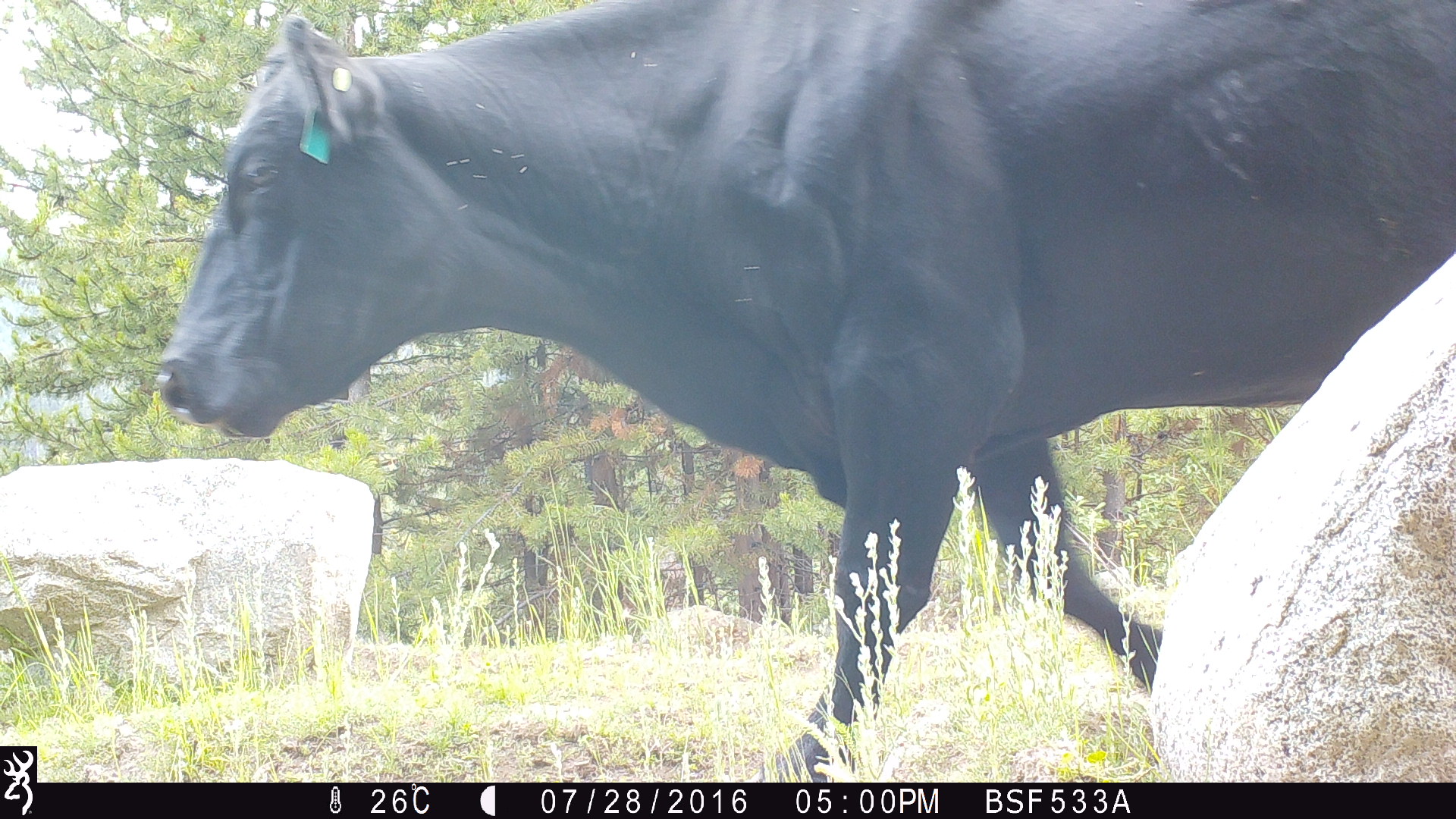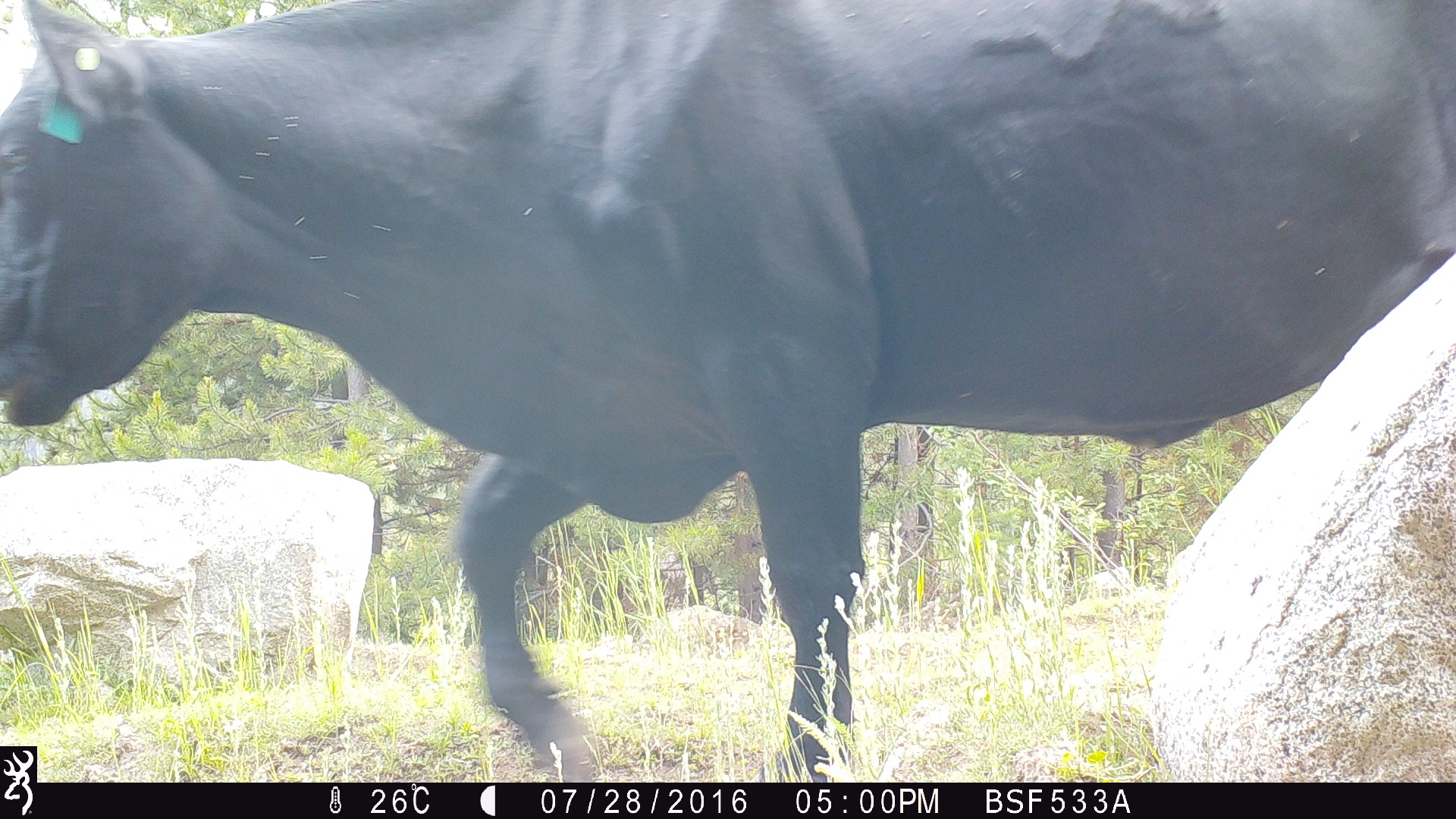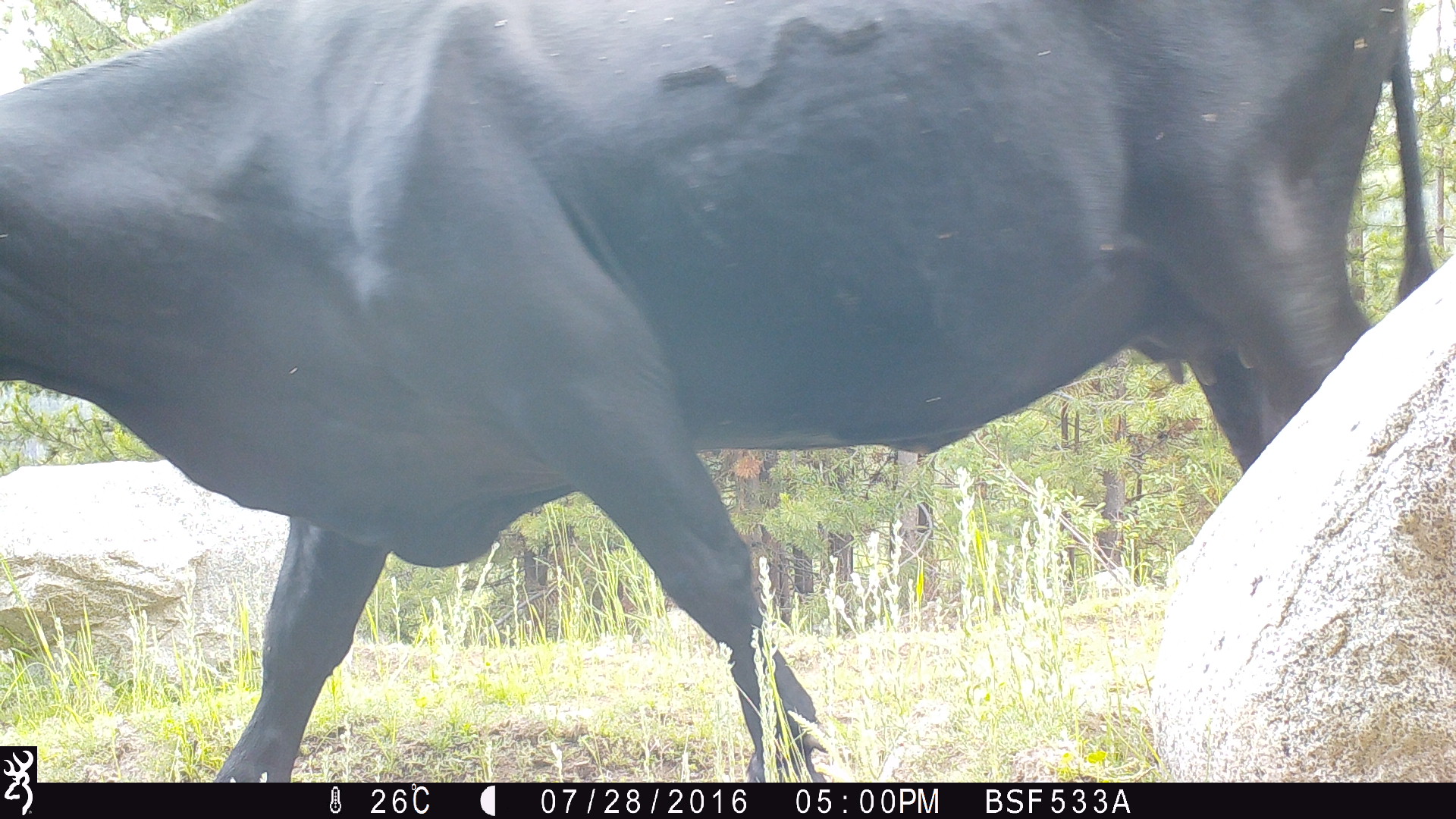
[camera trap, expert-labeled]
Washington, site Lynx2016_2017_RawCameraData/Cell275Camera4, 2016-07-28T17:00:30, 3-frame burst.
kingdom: Animalia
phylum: Chordata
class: Mammalia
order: Artiodactyla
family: Bovidae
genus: Bos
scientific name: Bos taurus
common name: domestic cattle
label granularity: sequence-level